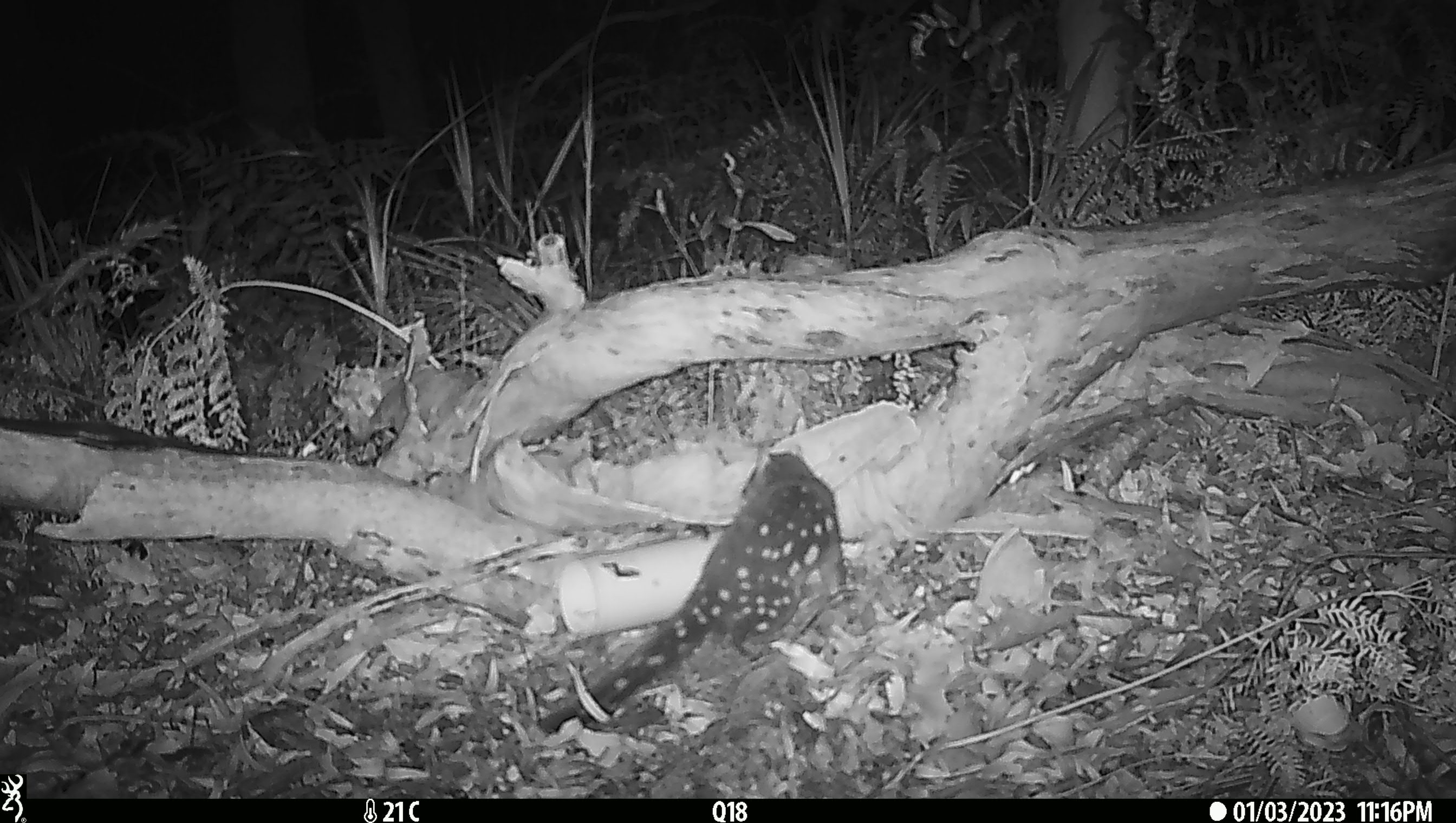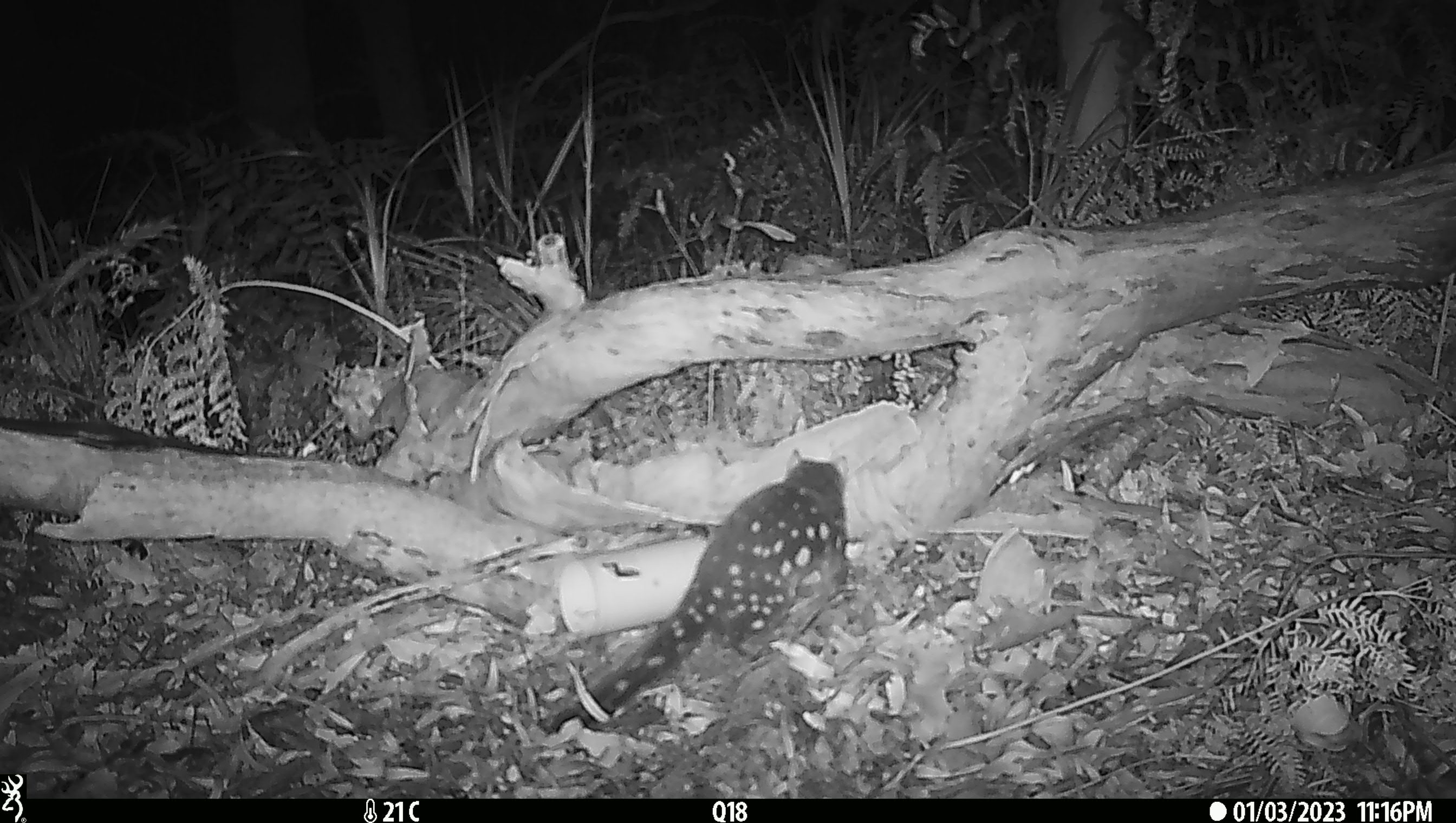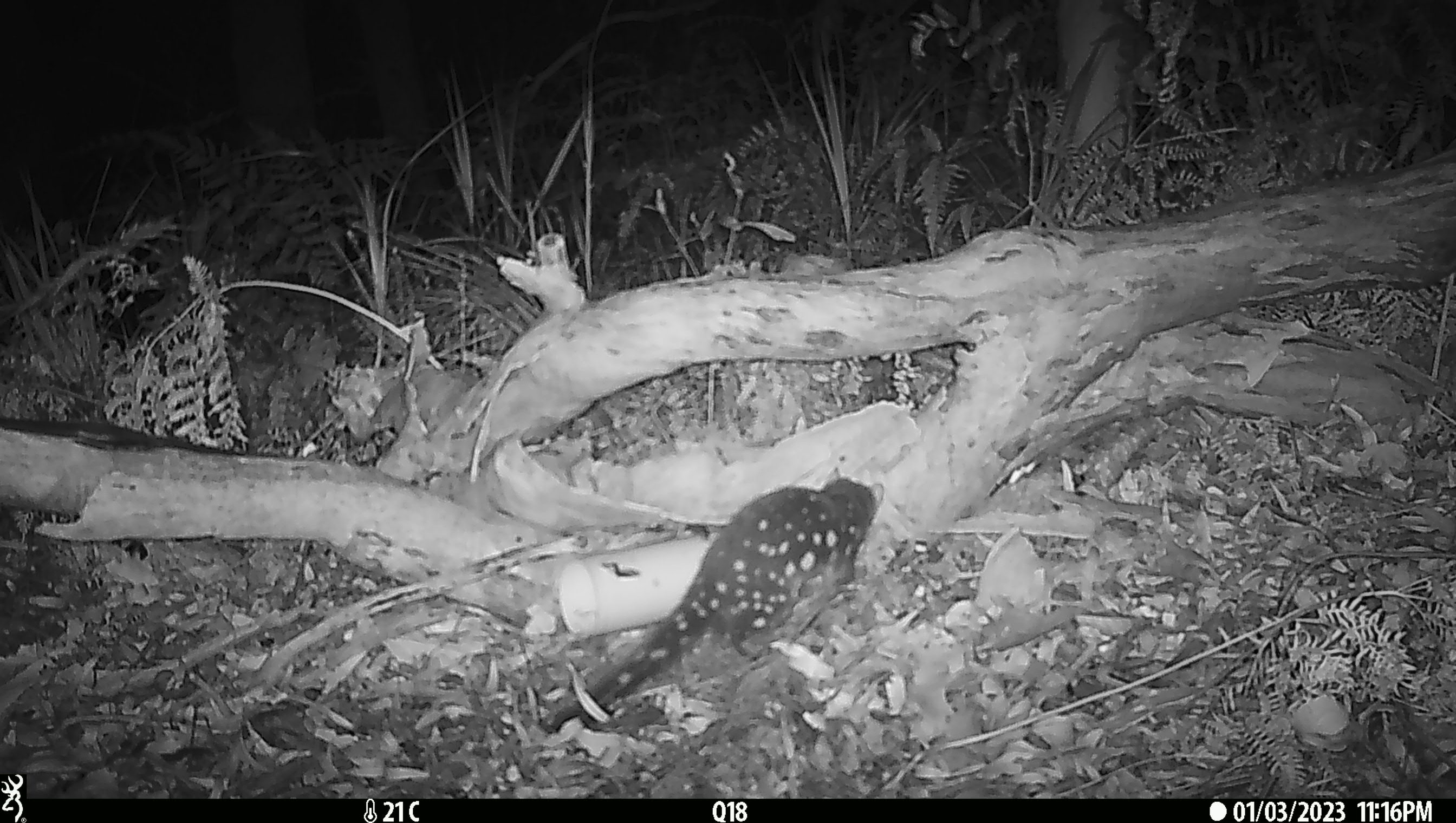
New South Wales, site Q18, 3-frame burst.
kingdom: Animalia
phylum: Chordata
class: Mammalia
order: Dasyuromorphia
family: Dasyuridae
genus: Dasyurus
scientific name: Dasyurus maculatus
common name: spotted-tailed quoll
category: quoll